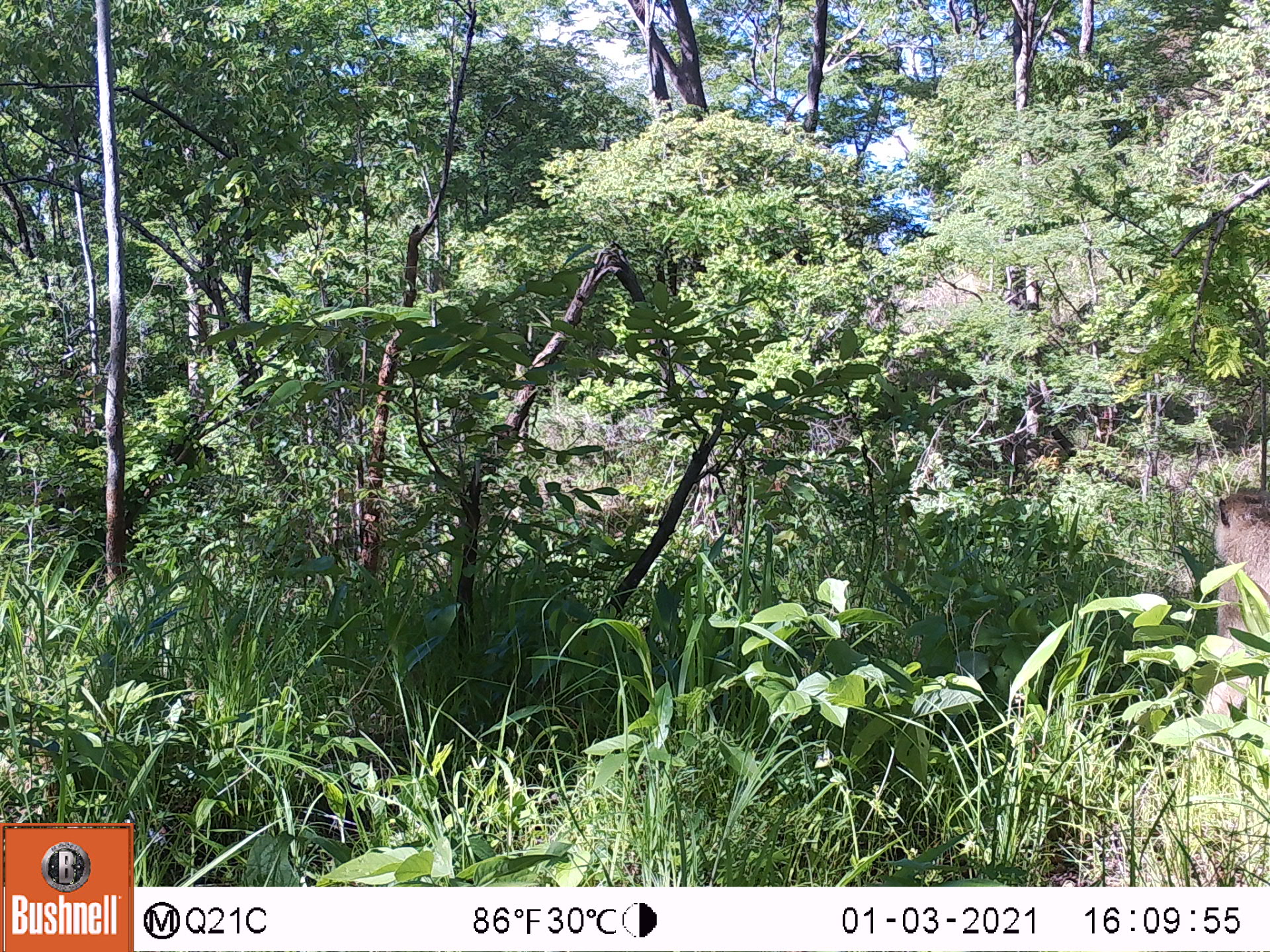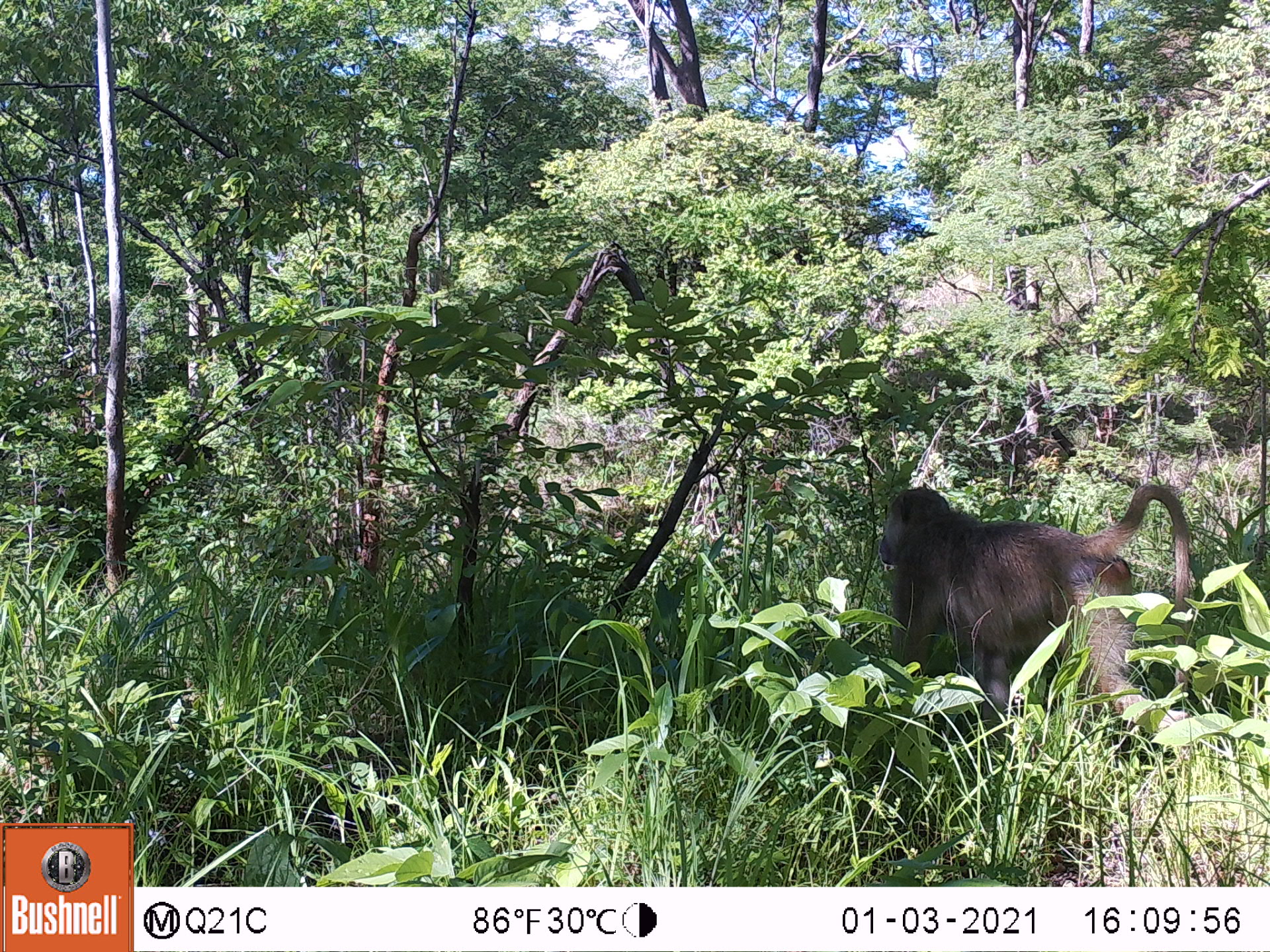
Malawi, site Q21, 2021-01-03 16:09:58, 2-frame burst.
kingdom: Animalia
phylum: Chordata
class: Mammalia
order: Primates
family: Cercopithecidae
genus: Papio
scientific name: Papio cynocephalus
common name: yellow baboon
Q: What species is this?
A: Yellow baboon (Papio cynocephalus).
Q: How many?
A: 1.